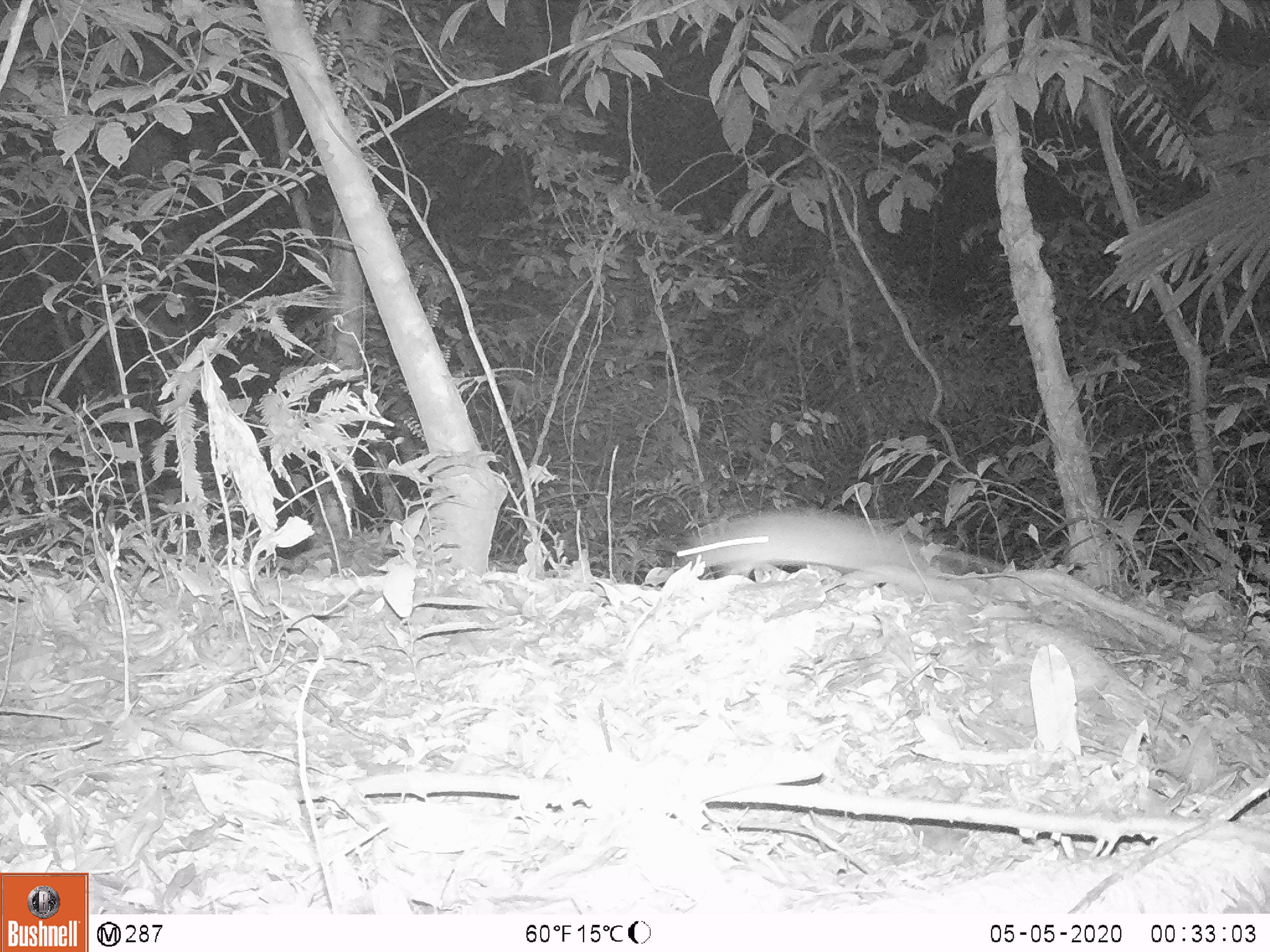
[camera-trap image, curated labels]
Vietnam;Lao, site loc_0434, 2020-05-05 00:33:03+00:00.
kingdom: Animalia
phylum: Chordata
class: Mammalia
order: Rodentia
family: Muridae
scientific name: Muridae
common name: old-world mice and rats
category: unidentified murid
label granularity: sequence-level